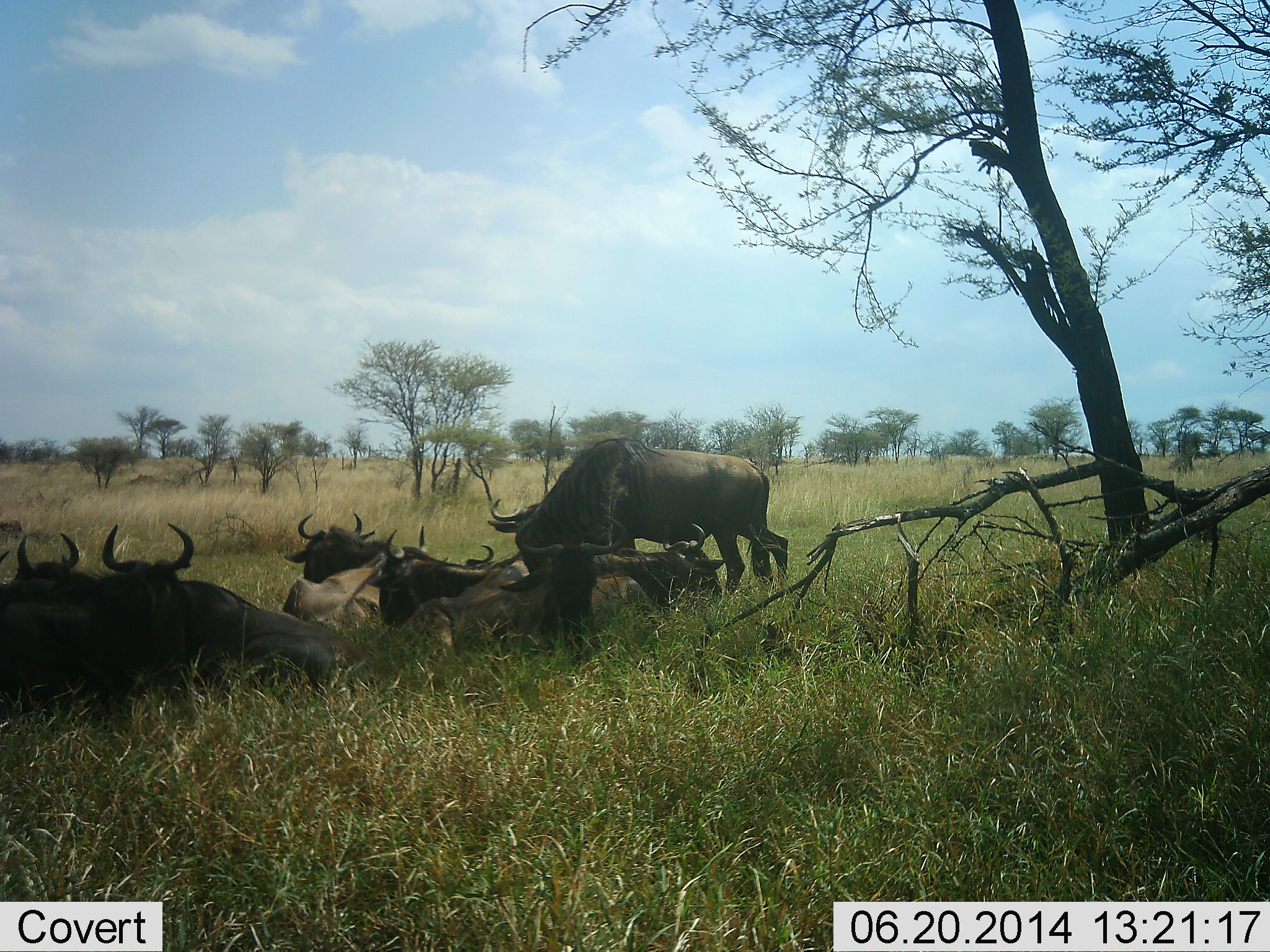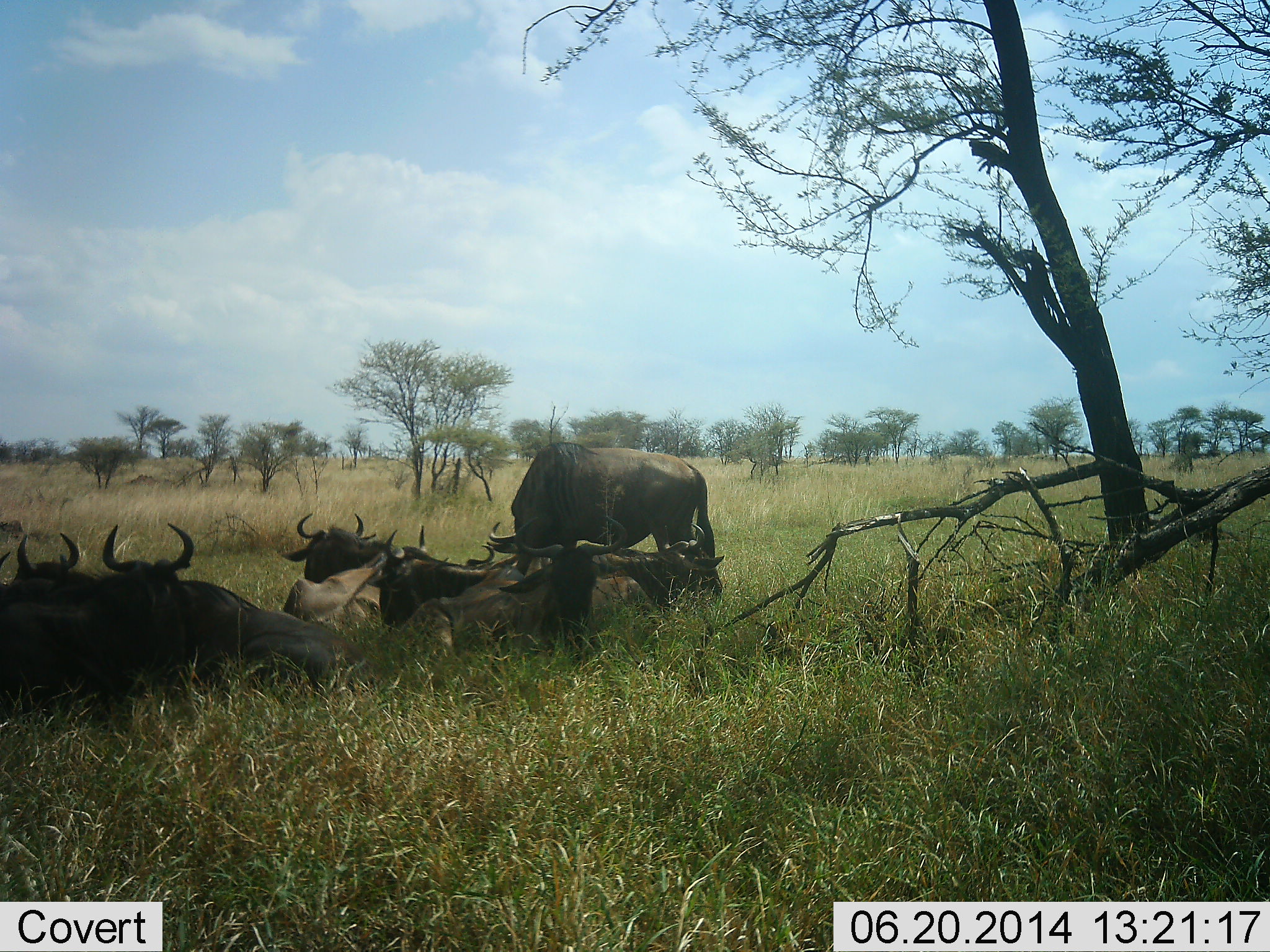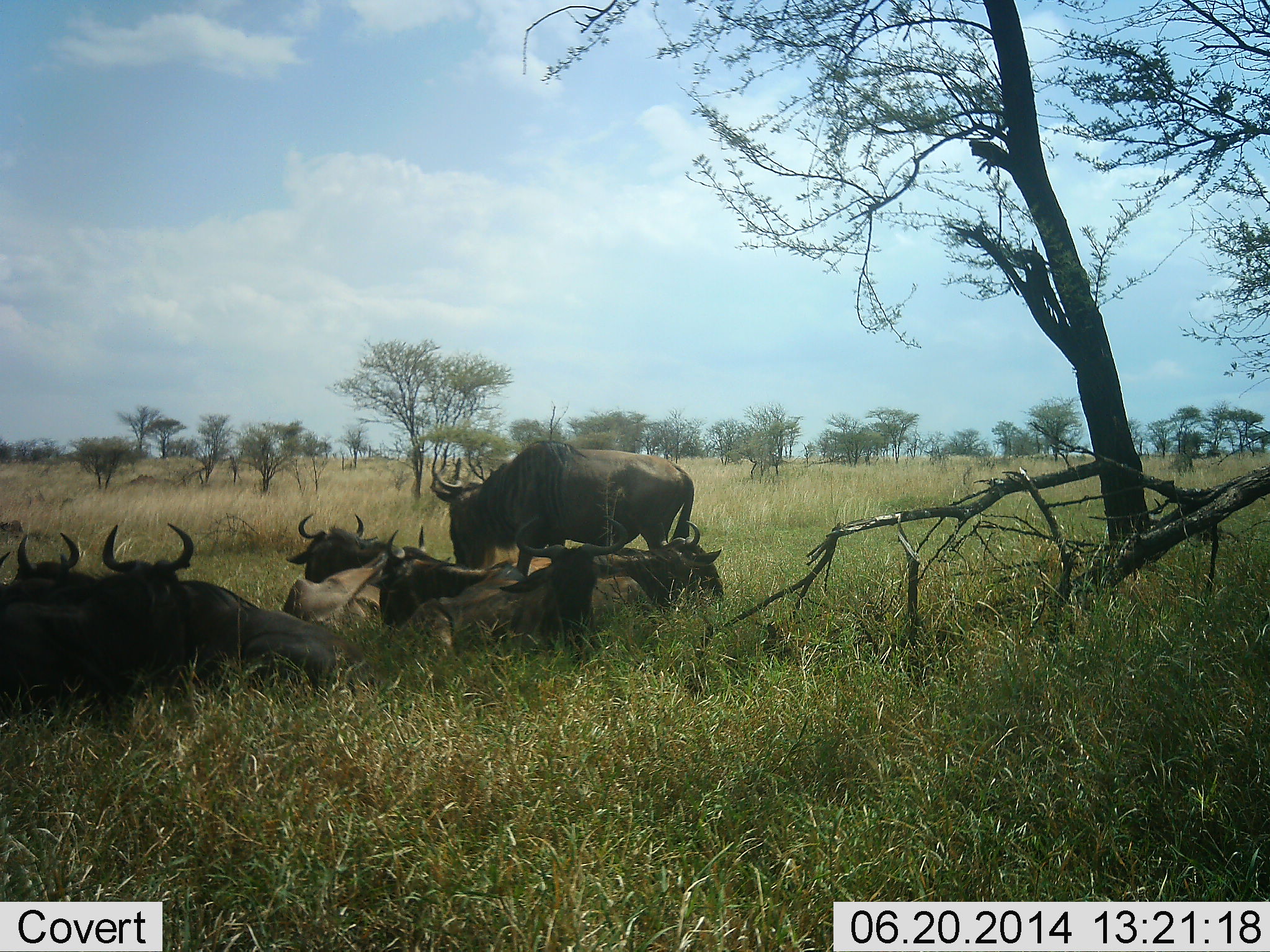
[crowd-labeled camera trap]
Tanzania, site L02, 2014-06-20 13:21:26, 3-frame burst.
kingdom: Animalia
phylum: Chordata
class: Mammalia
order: Artiodactyla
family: Bovidae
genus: Connochaetes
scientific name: Connochaetes taurinus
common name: blue wildebeest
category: wildebeest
Wildebeest (blue wildebeest) (Connochaetes taurinus), count 9. Behavior (volunteer vote fractions): standing 60%, resting 100%, moving 10%, interacting 0%. Young present (vote fraction): 10%. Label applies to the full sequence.